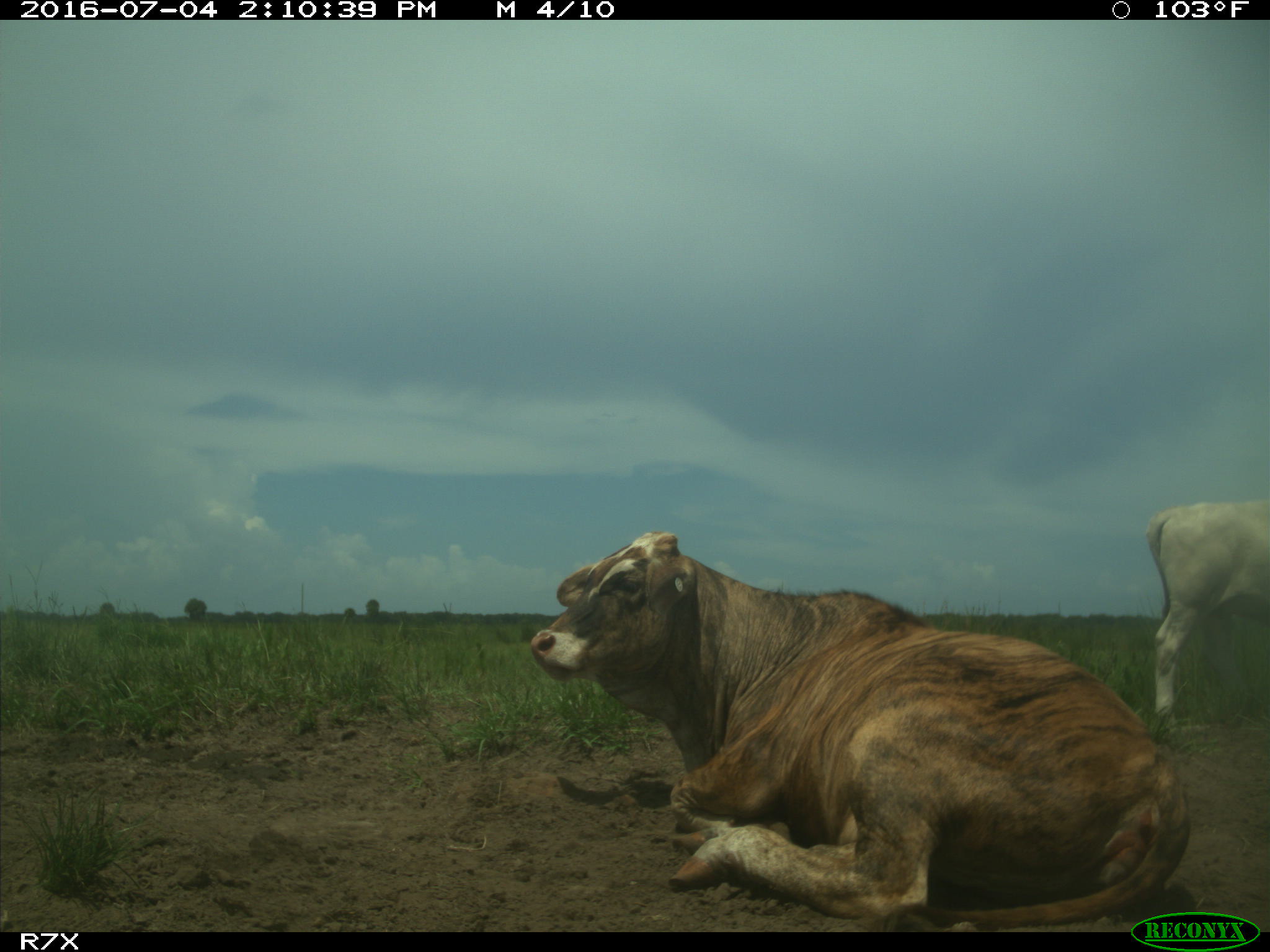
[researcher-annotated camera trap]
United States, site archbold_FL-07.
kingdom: Animalia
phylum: Chordata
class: Mammalia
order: Artiodactyla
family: Bovidae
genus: Bos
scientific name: Bos taurus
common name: domestic cow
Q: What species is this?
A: Bos taurus (domestic cow).